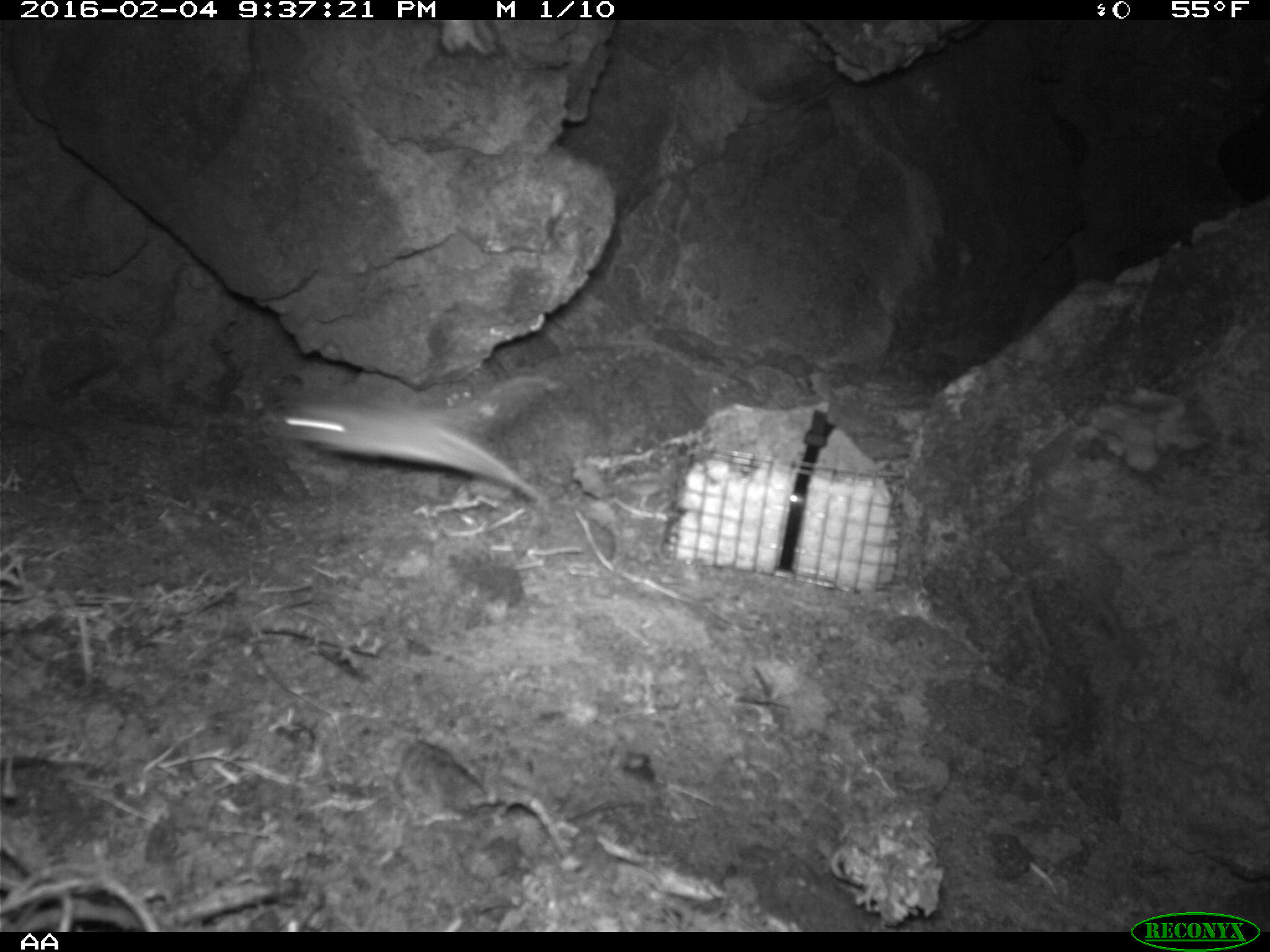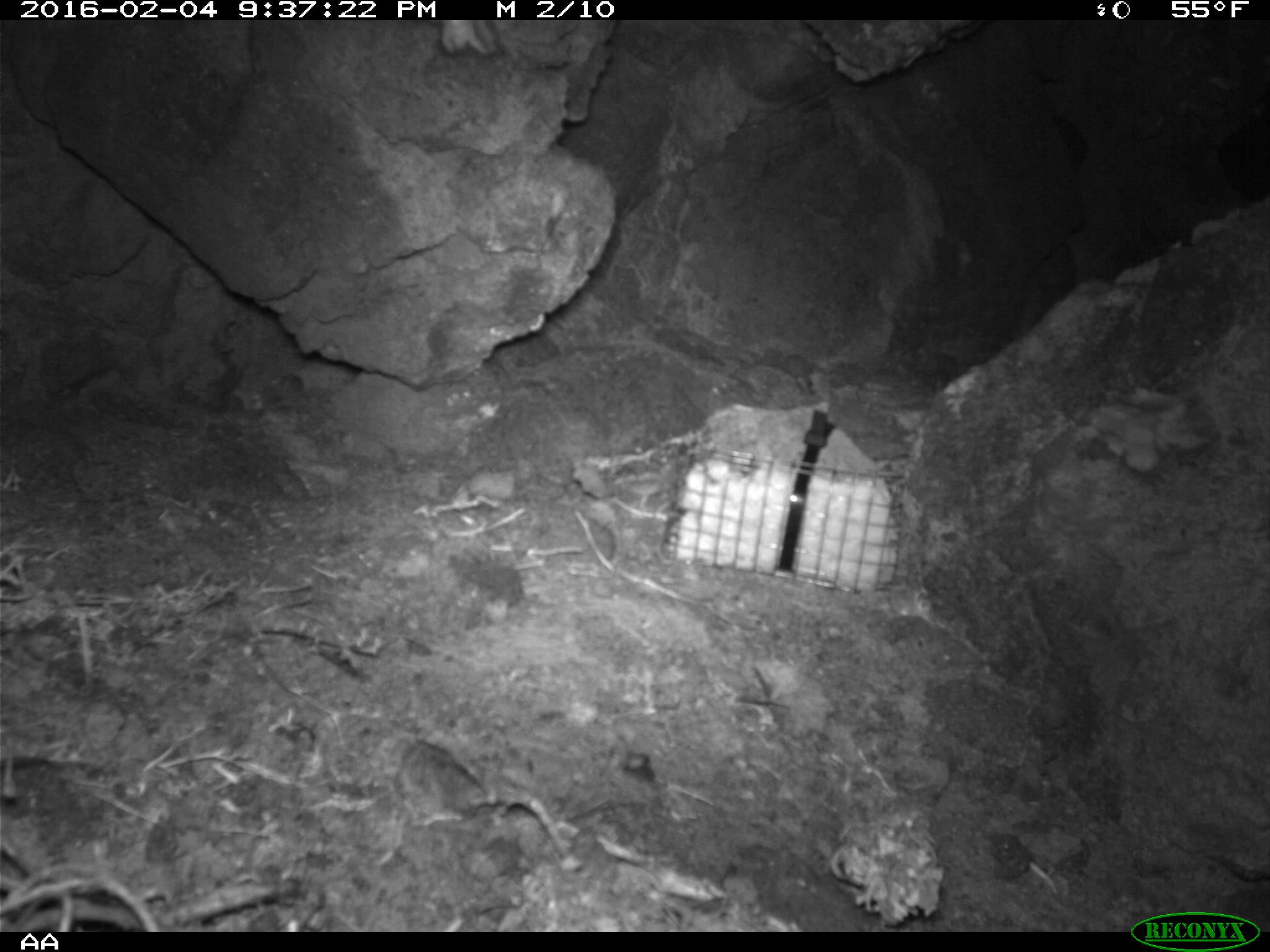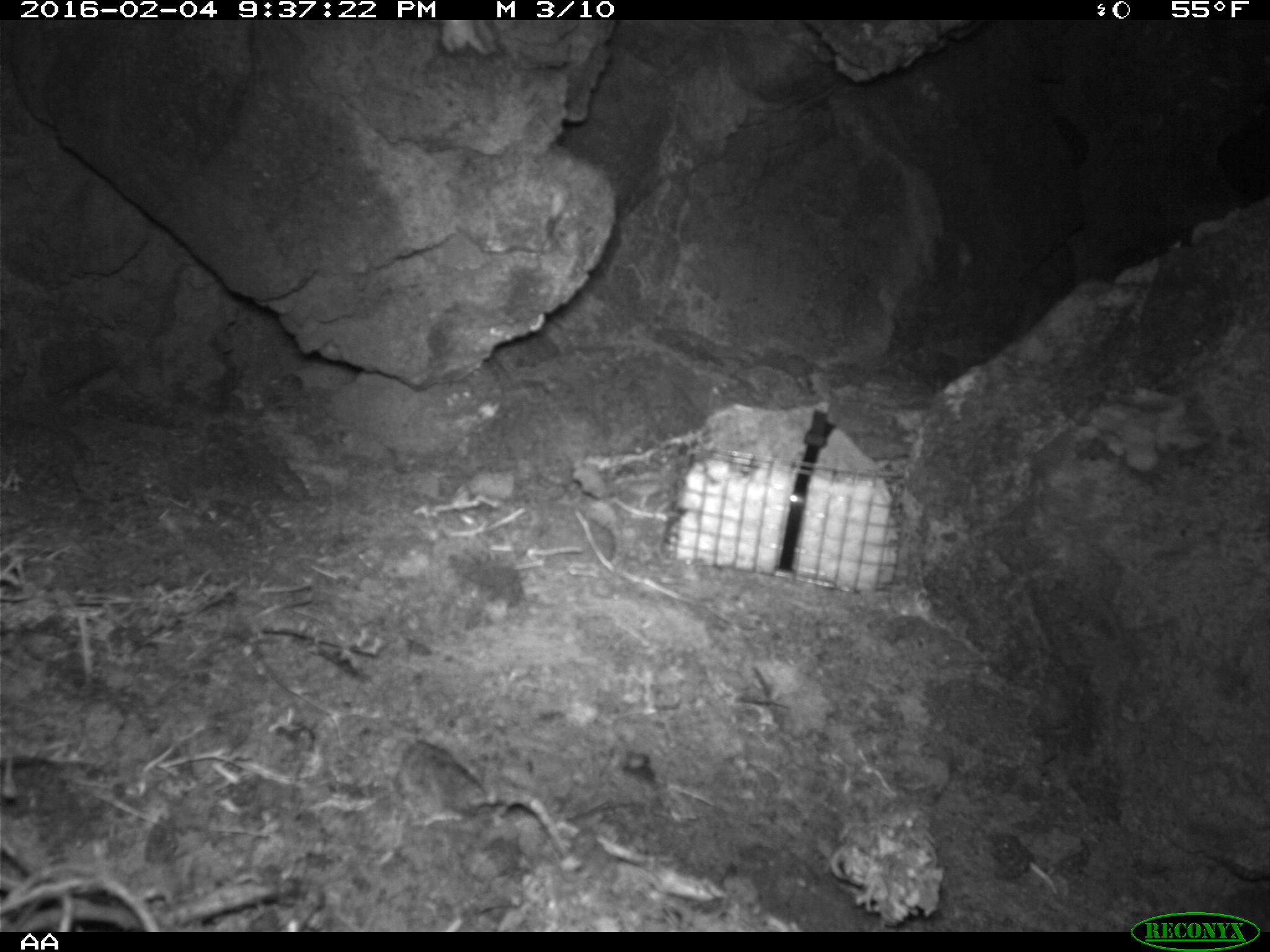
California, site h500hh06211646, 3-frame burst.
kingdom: Animalia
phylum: Chordata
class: Mammalia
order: Rodentia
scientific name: Rodentia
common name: rodent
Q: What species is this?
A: Rodent (Rodentia).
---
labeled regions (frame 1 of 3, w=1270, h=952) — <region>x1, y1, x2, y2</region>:
rodent: <region>276, 374, 545, 513</region>